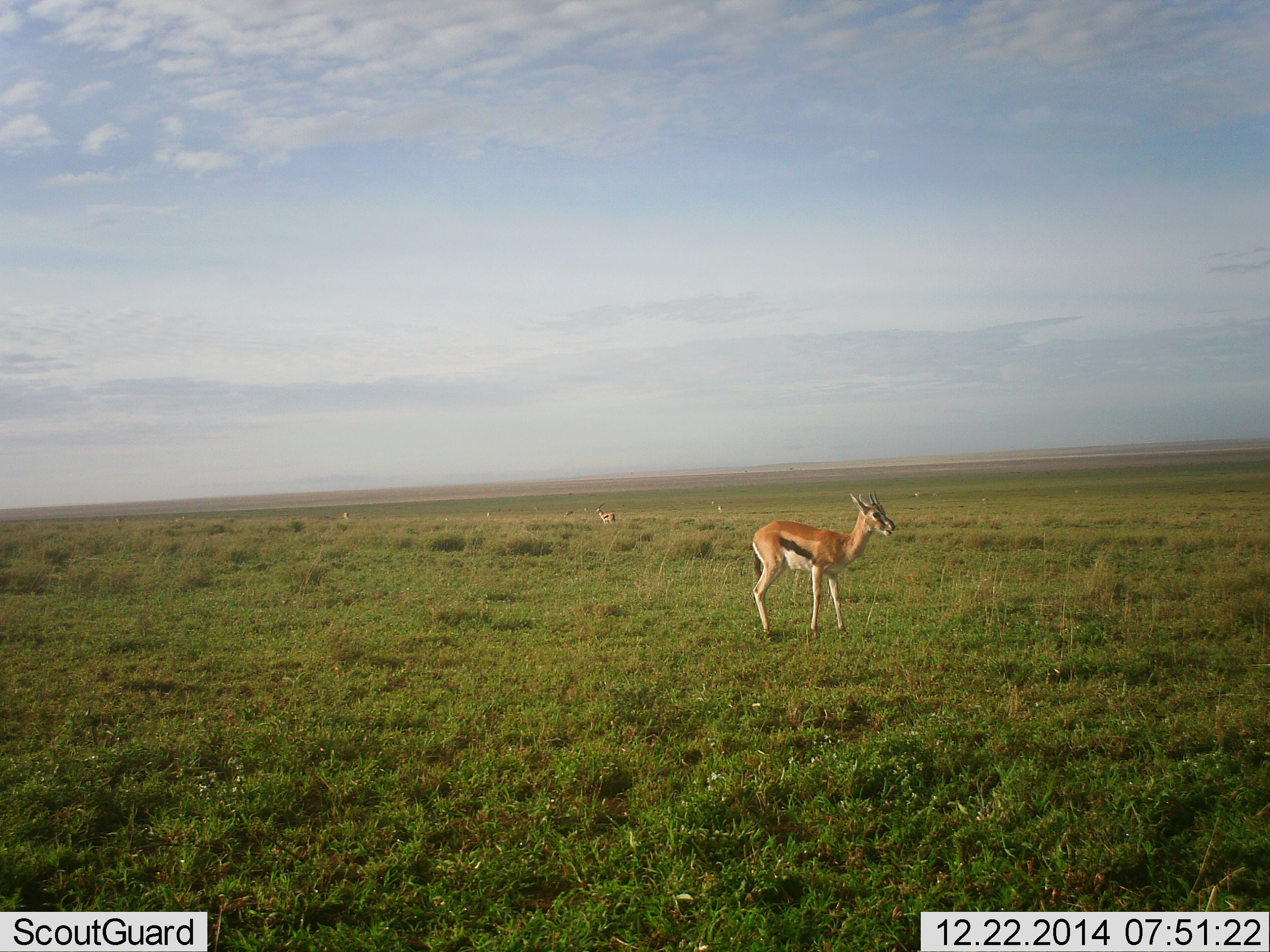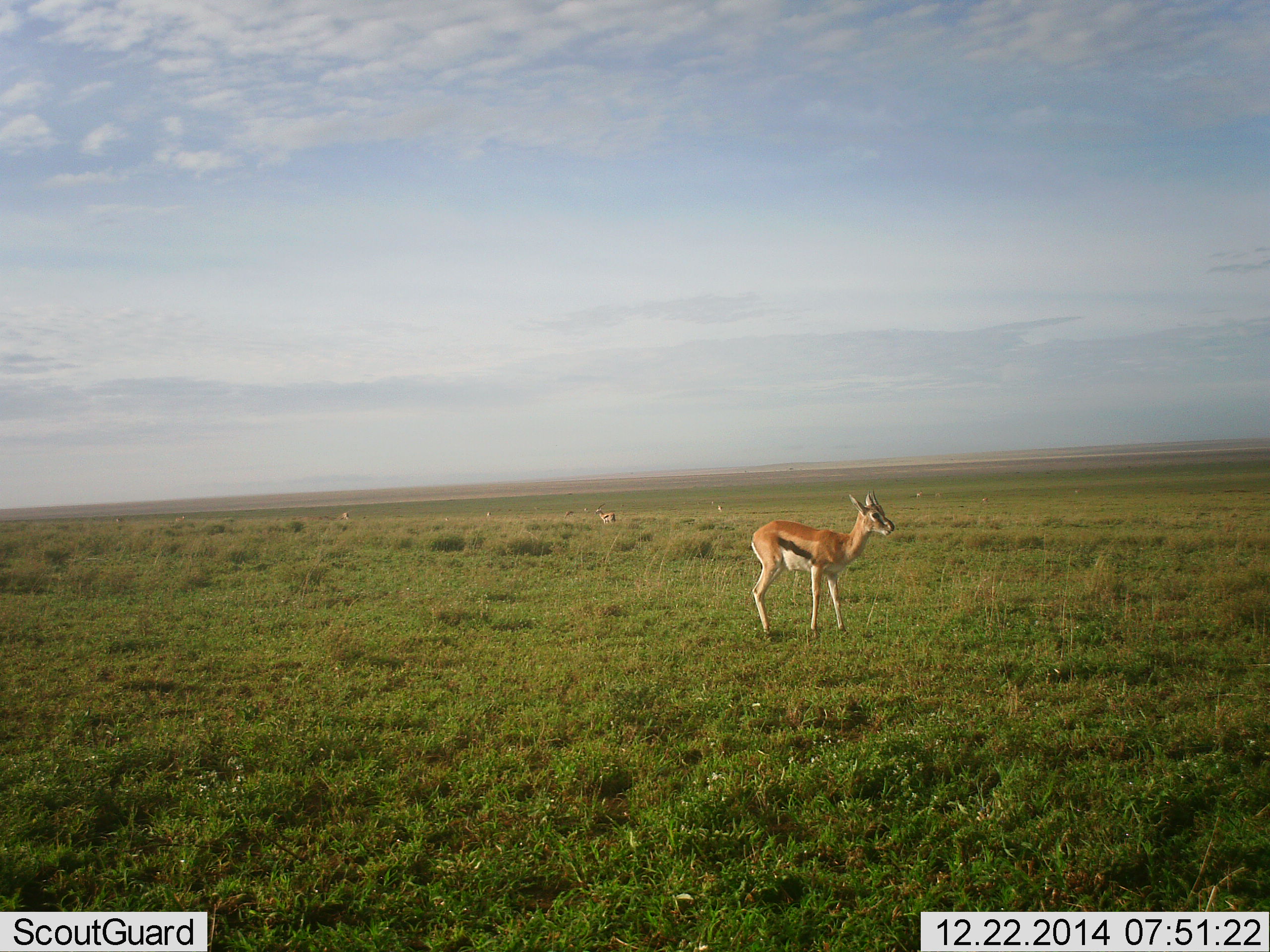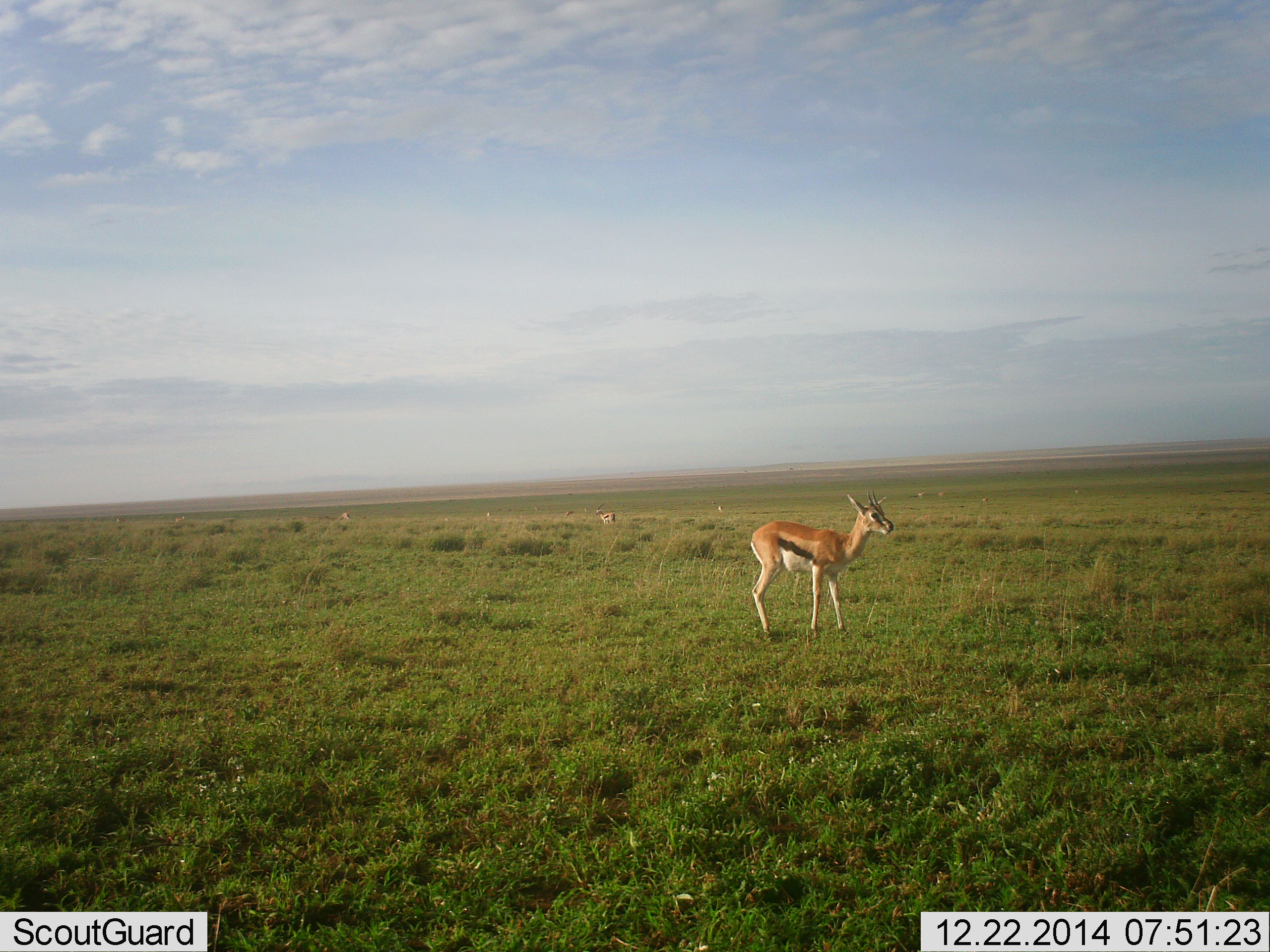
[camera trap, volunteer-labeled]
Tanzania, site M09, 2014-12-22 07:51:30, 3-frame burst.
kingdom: Animalia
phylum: Chordata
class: Mammalia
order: Artiodactyla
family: Bovidae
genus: Eudorcas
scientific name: Eudorcas thomsonii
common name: thomson's gazelle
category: gazellethomsons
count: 1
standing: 100%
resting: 0%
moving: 0%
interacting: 0%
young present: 10%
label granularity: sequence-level